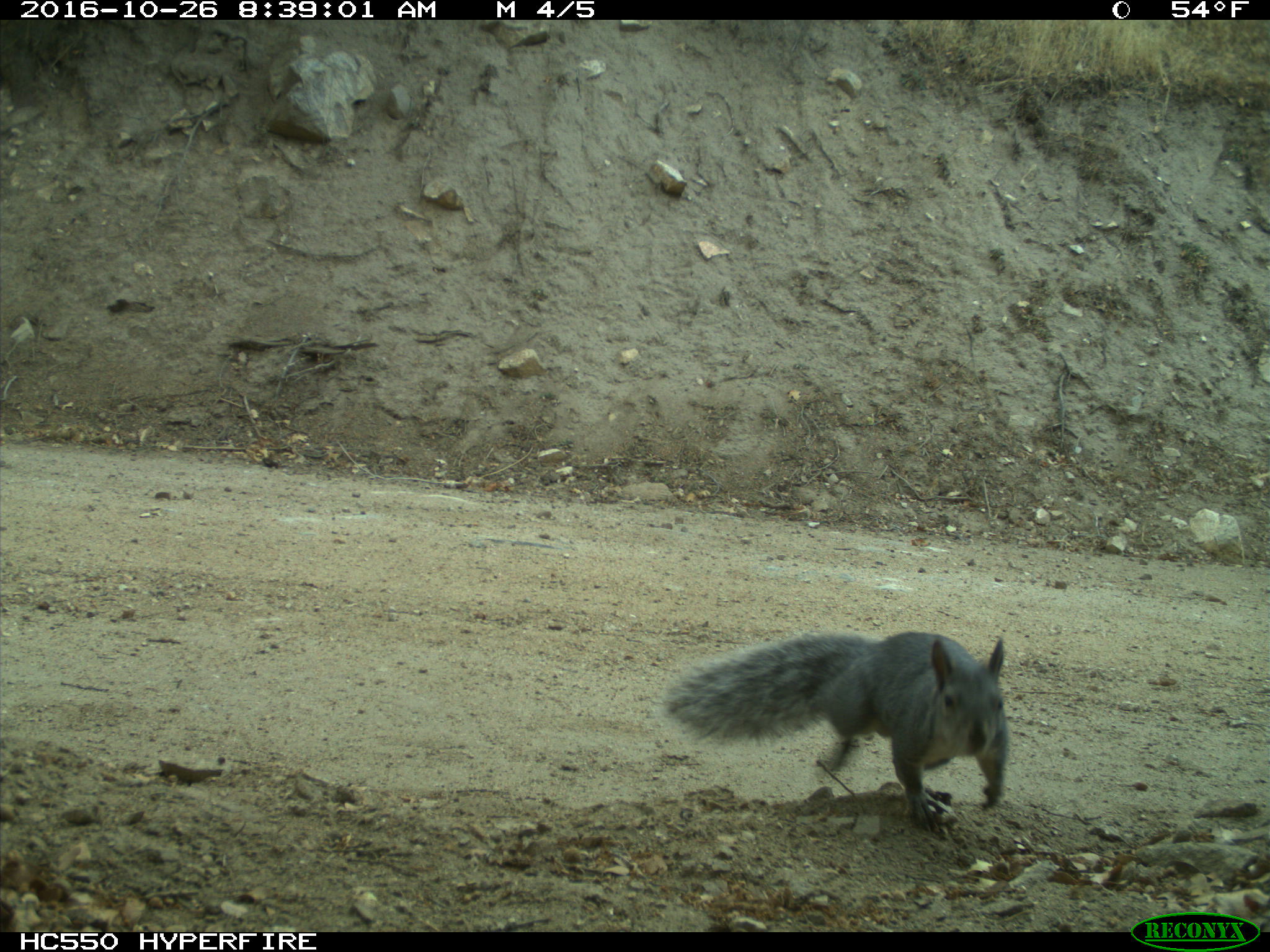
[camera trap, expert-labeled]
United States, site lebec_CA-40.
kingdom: Animalia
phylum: Chordata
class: Mammalia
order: Rodentia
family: Sciuridae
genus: Sciurus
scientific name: Sciurus carolinensis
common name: eastern gray squirrel